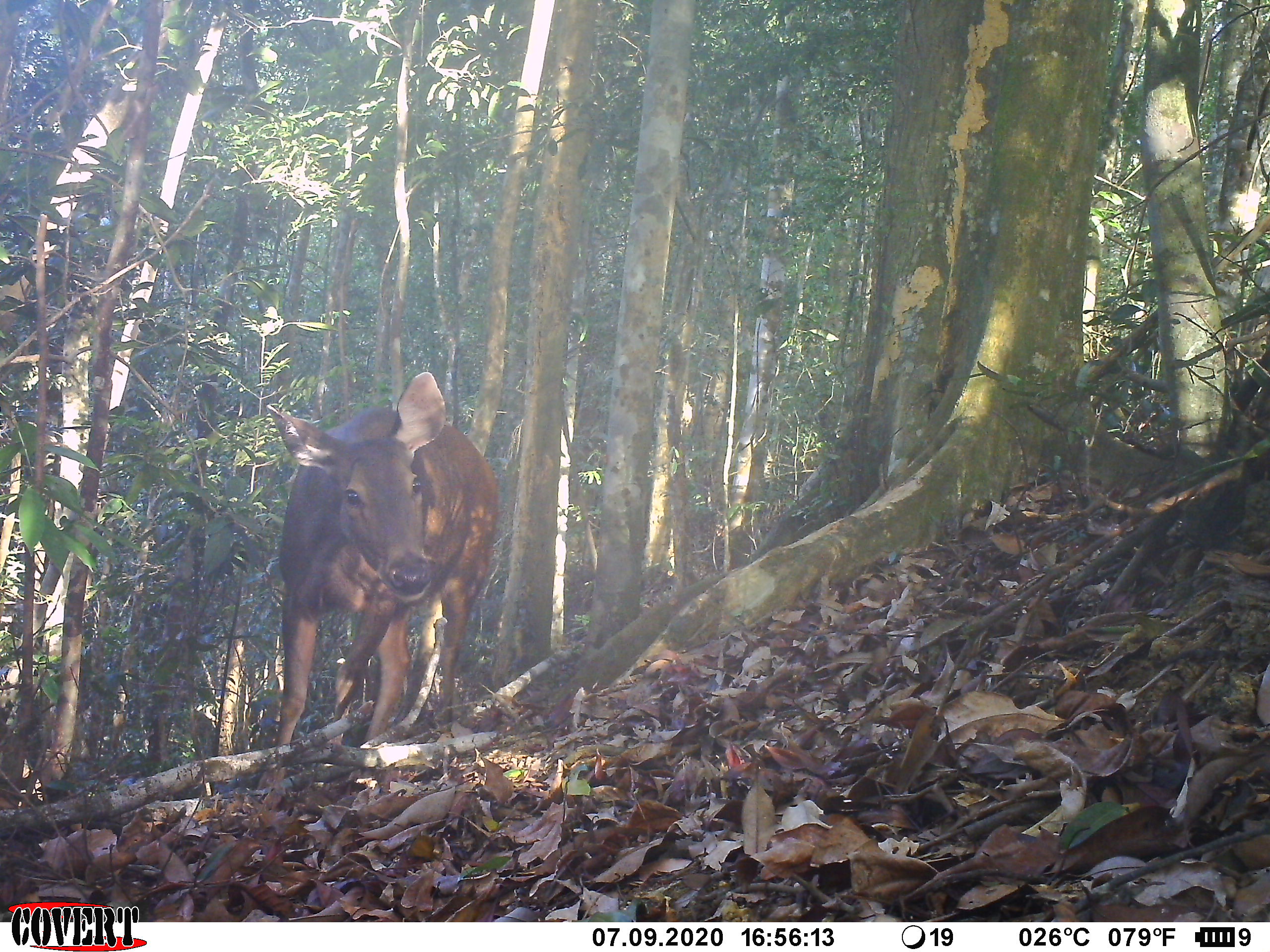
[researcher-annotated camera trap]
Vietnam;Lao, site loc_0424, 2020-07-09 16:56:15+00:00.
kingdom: Animalia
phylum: Chordata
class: Mammalia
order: Artiodactyla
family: Cervidae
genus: Rusa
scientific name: Rusa unicolor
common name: sambar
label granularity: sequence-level